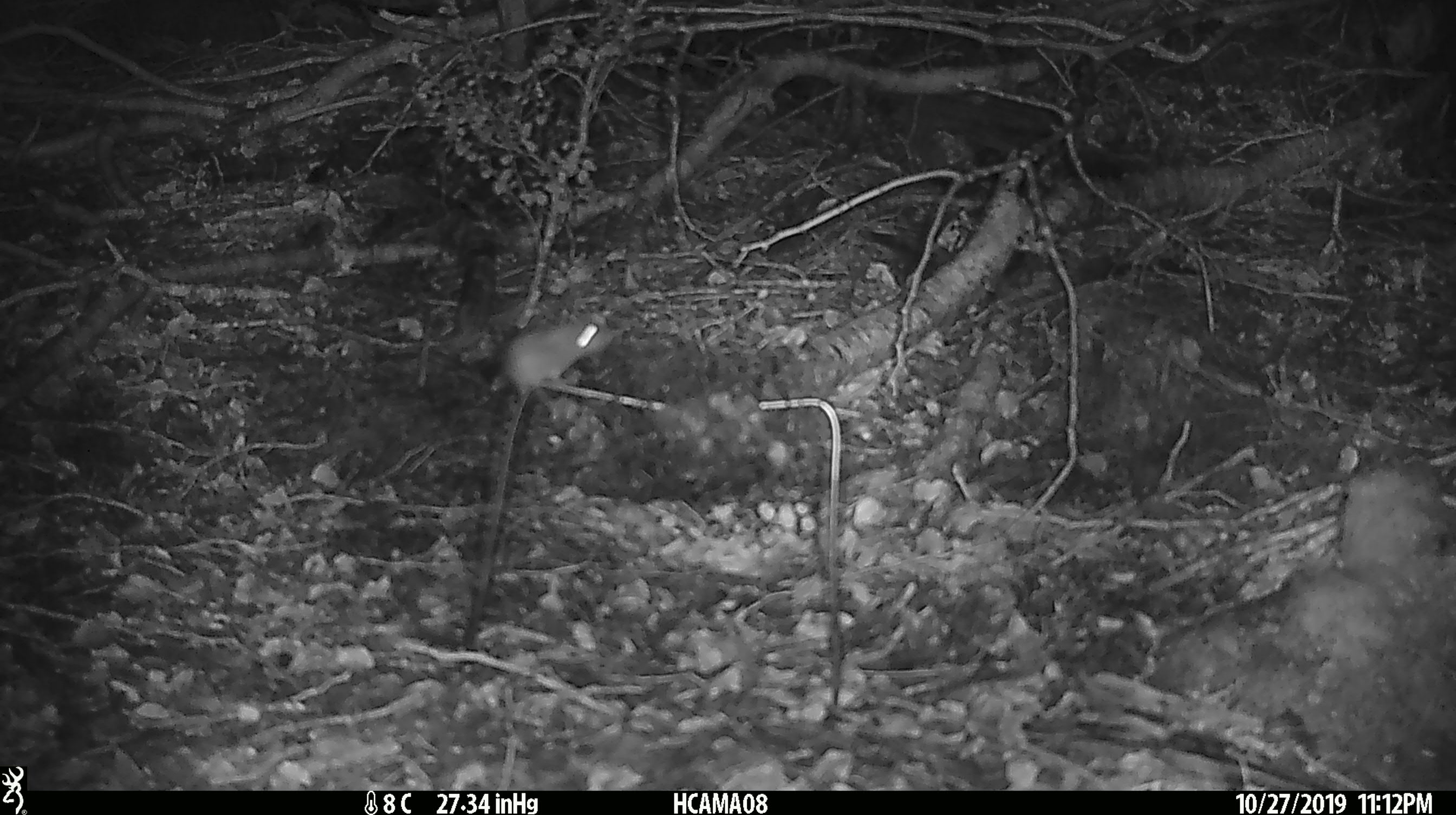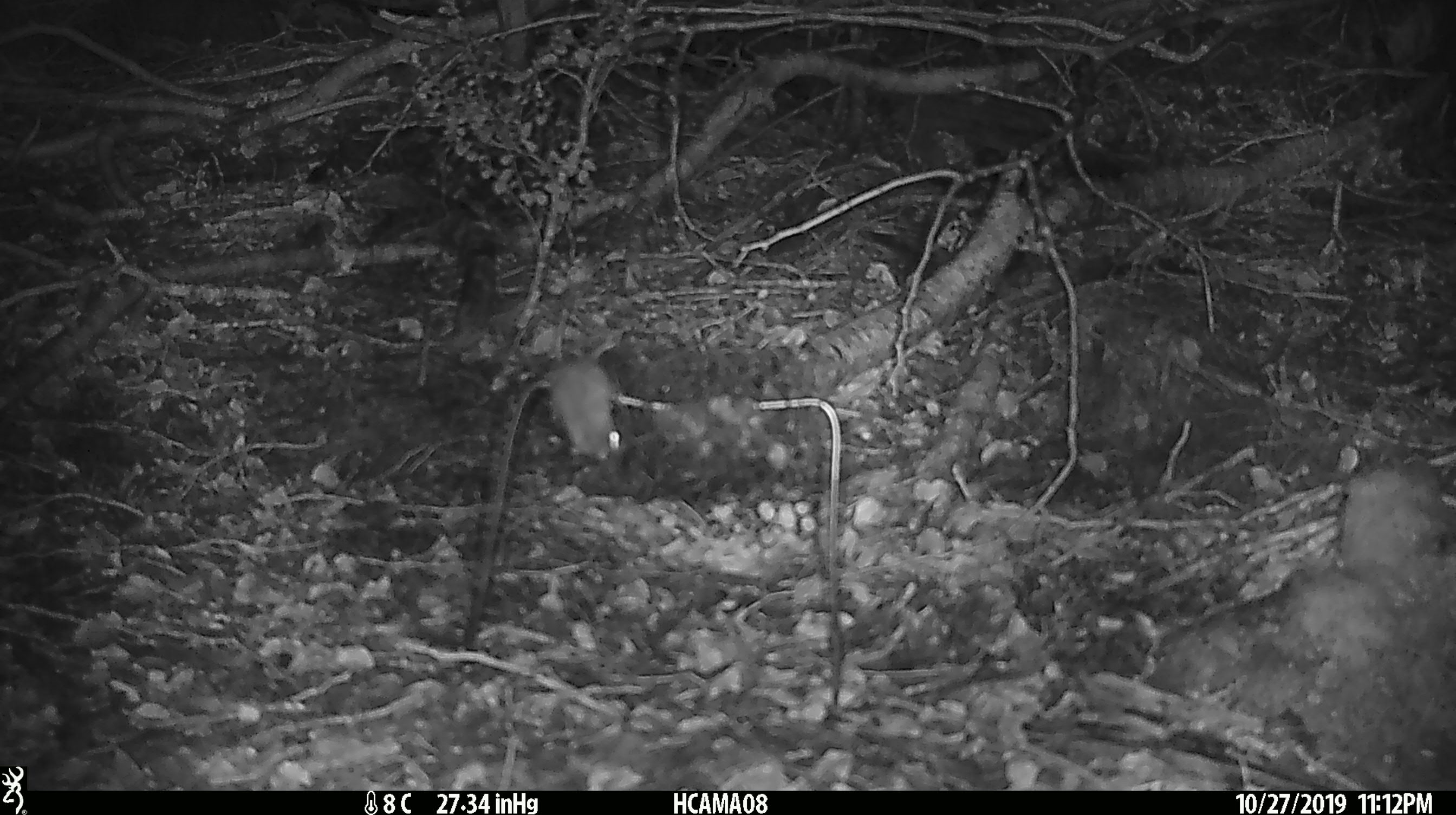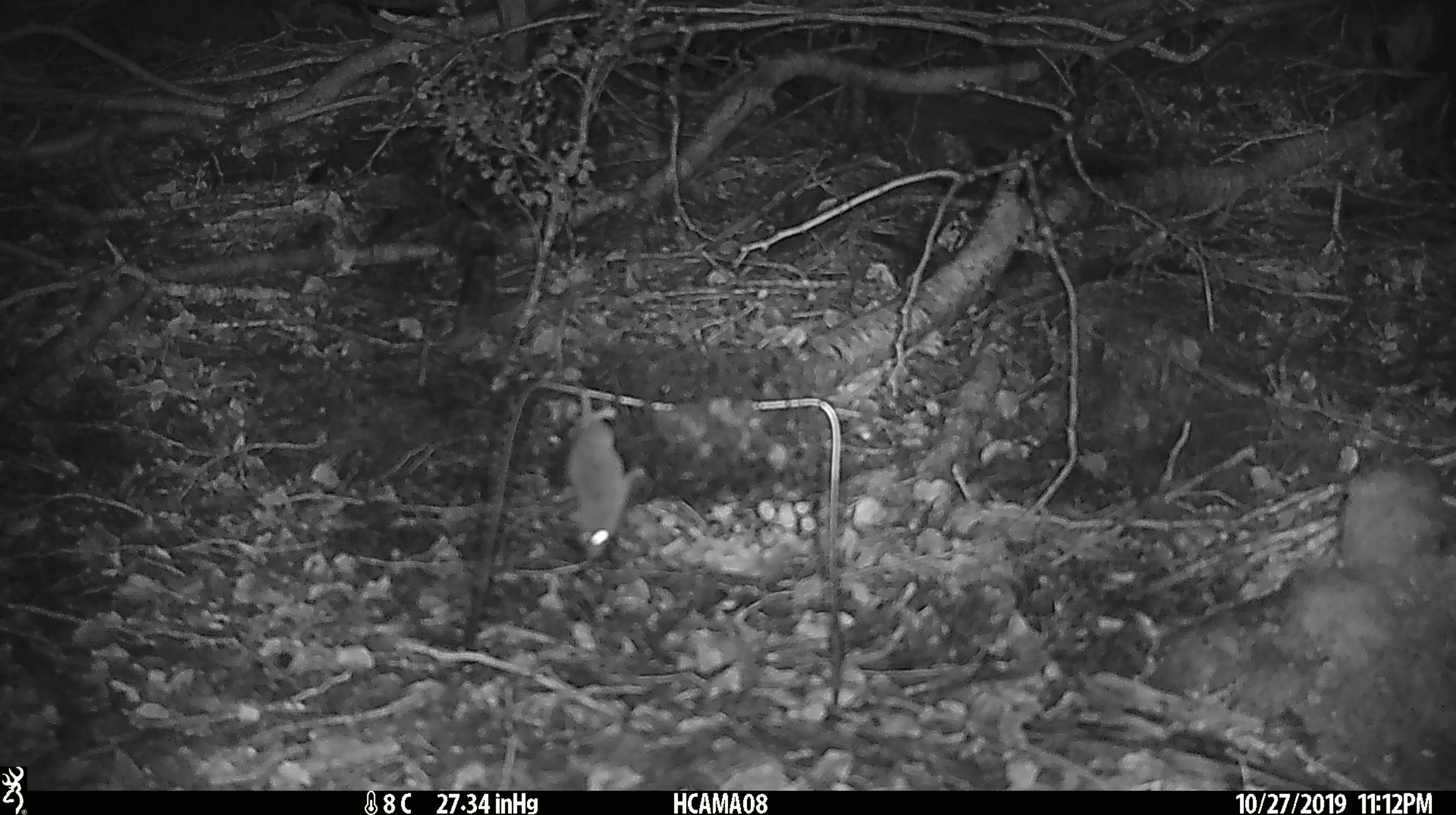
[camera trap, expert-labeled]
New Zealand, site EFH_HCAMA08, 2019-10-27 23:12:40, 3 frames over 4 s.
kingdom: Animalia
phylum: Chordata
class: Mammalia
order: Rodentia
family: Muridae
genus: Mus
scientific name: Mus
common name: mouse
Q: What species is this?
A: Mouse (Mus).